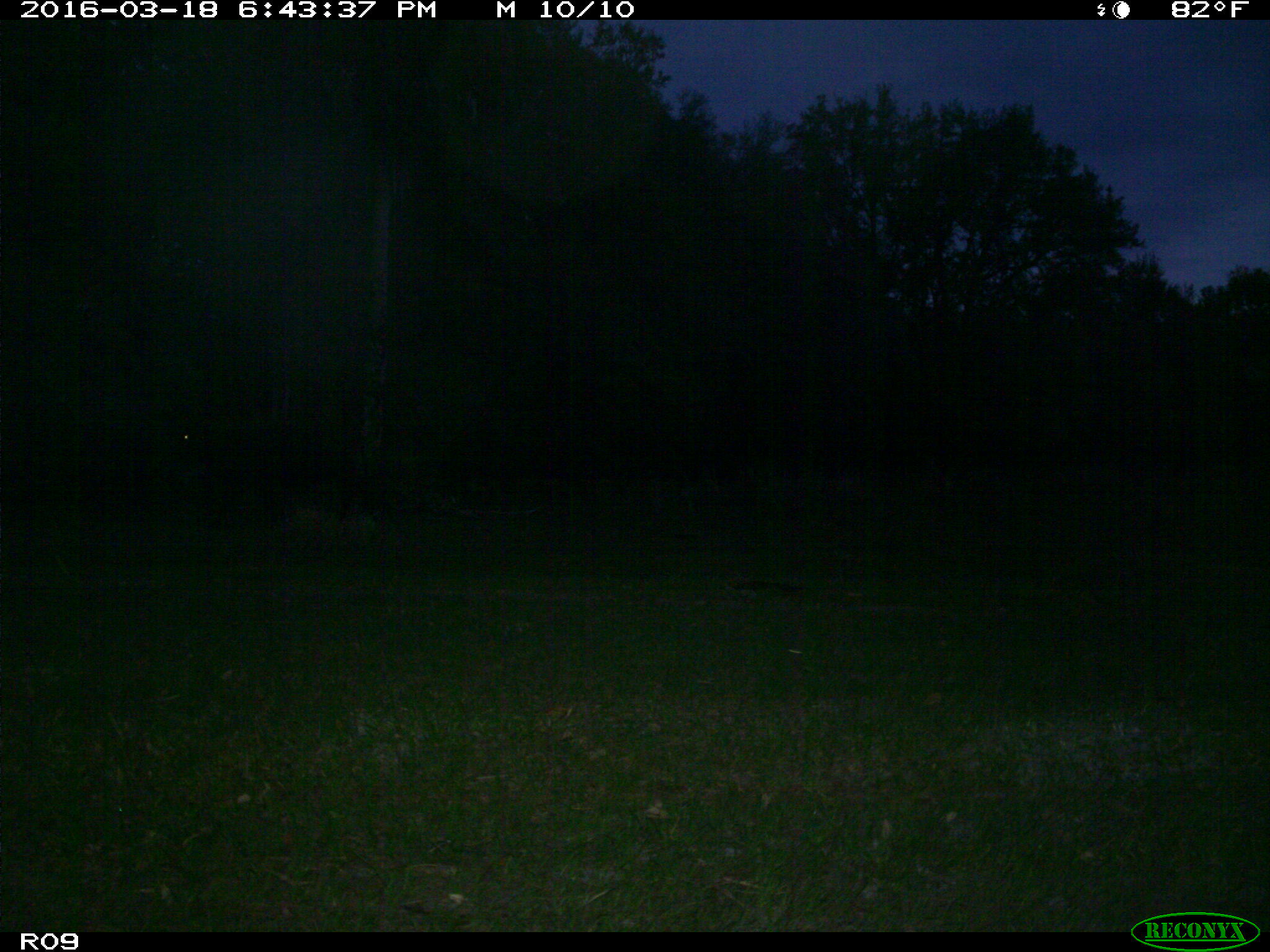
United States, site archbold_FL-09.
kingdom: Animalia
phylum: Chordata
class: Mammalia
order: Artiodactyla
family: Bovidae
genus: Bos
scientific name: Bos taurus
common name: domestic cow